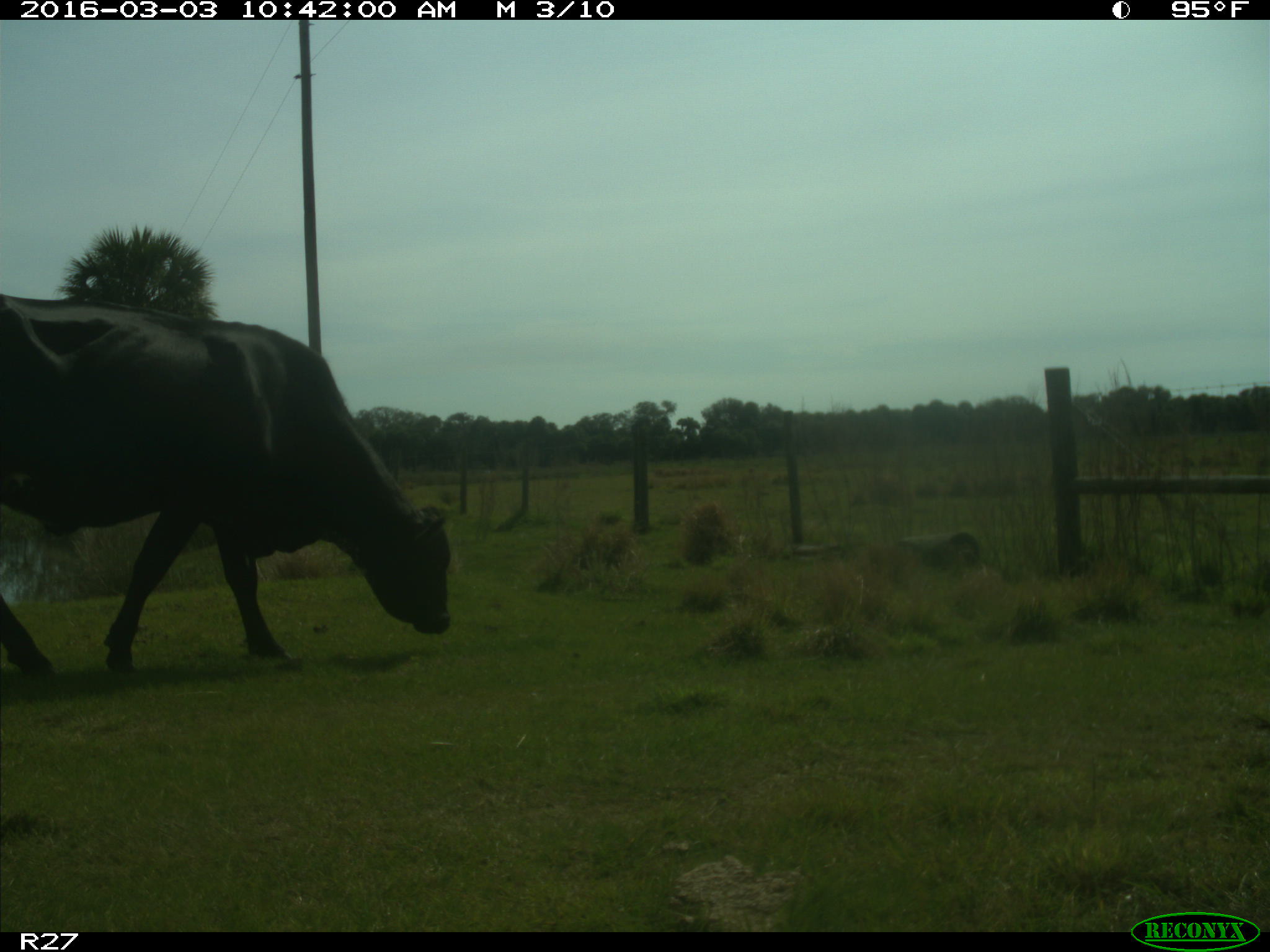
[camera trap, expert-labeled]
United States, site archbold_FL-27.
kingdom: Animalia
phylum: Chordata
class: Mammalia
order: Artiodactyla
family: Bovidae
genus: Bos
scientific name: Bos taurus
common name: domestic cow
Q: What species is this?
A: Bos taurus (domestic cow).